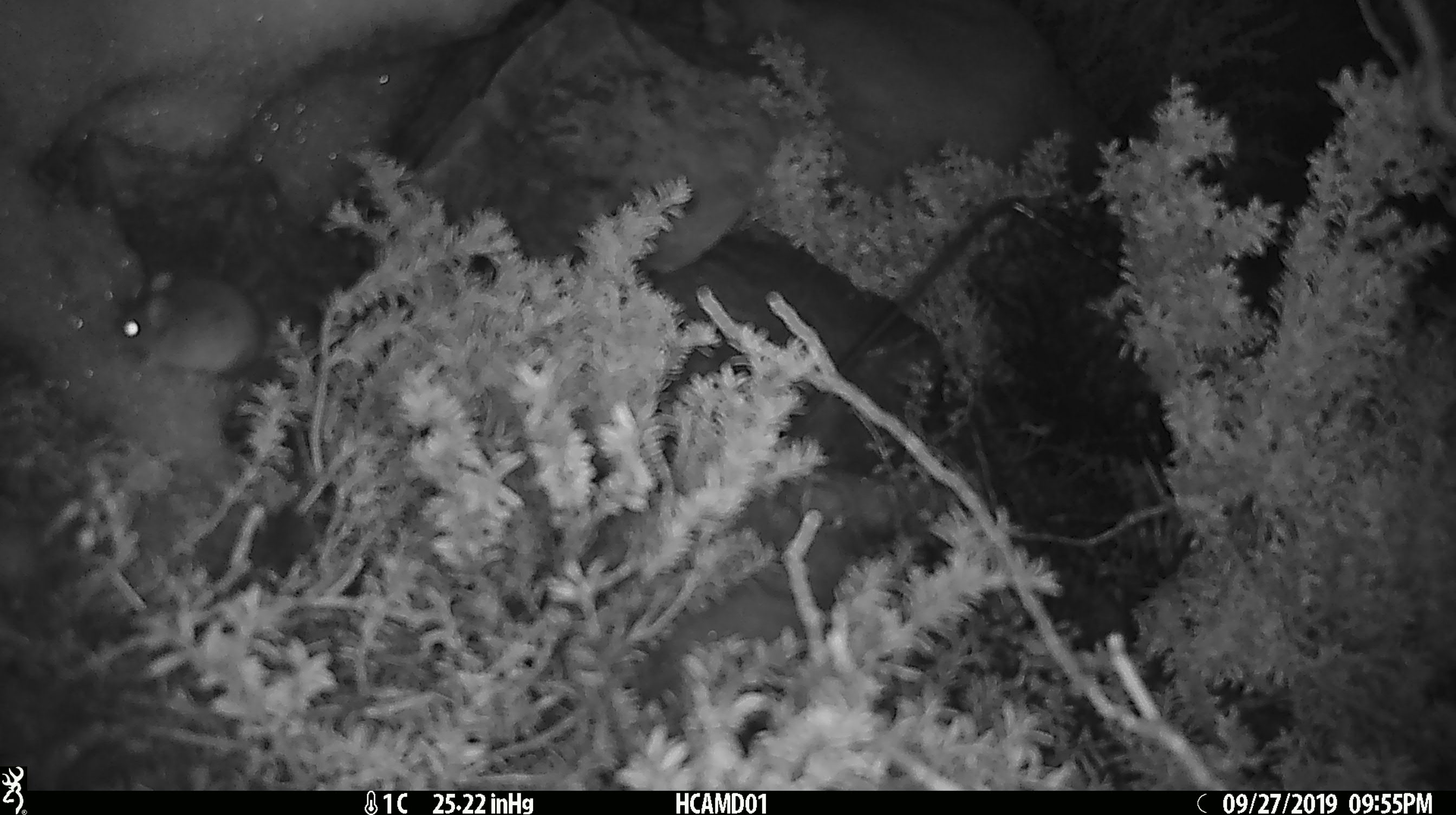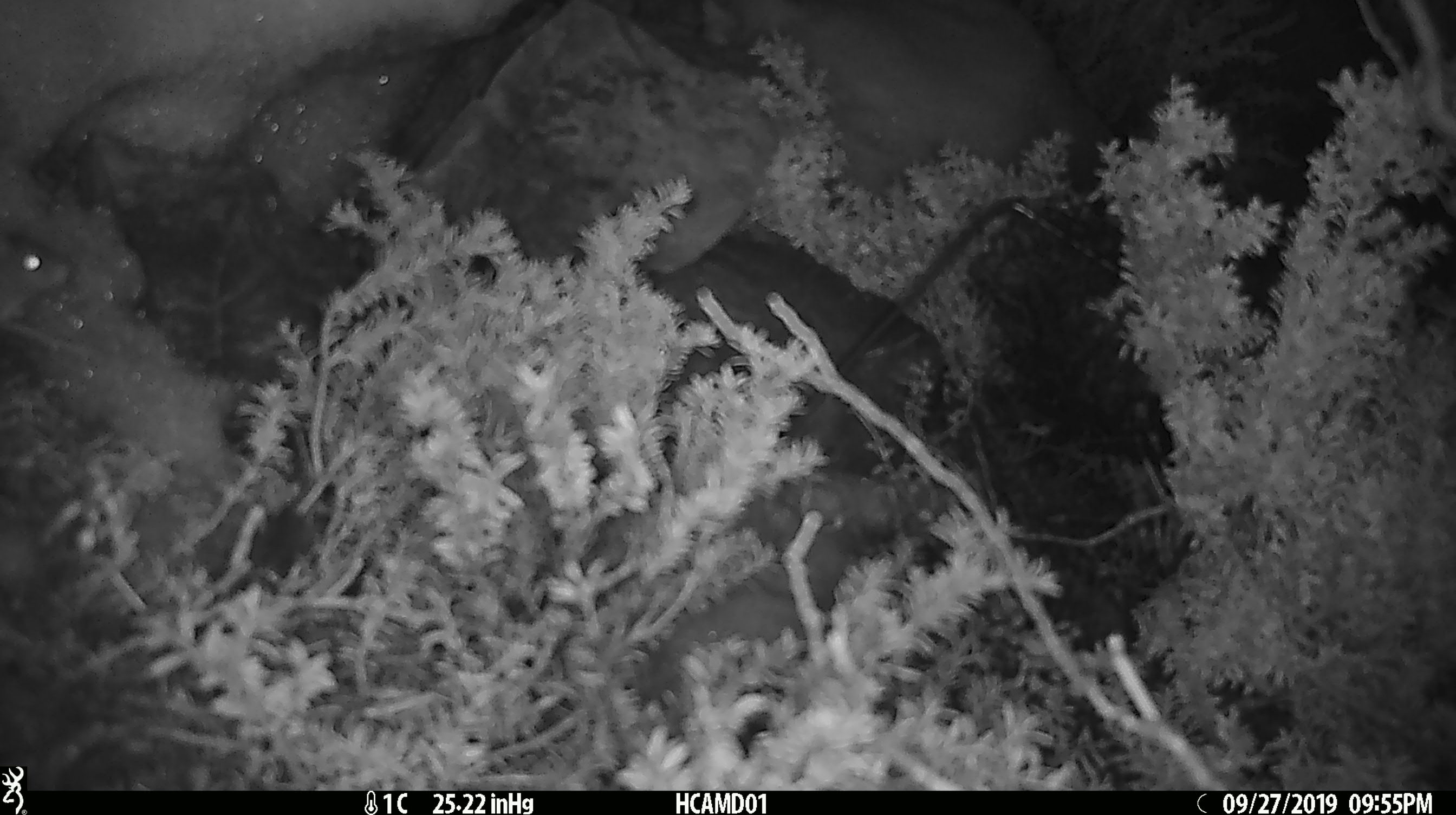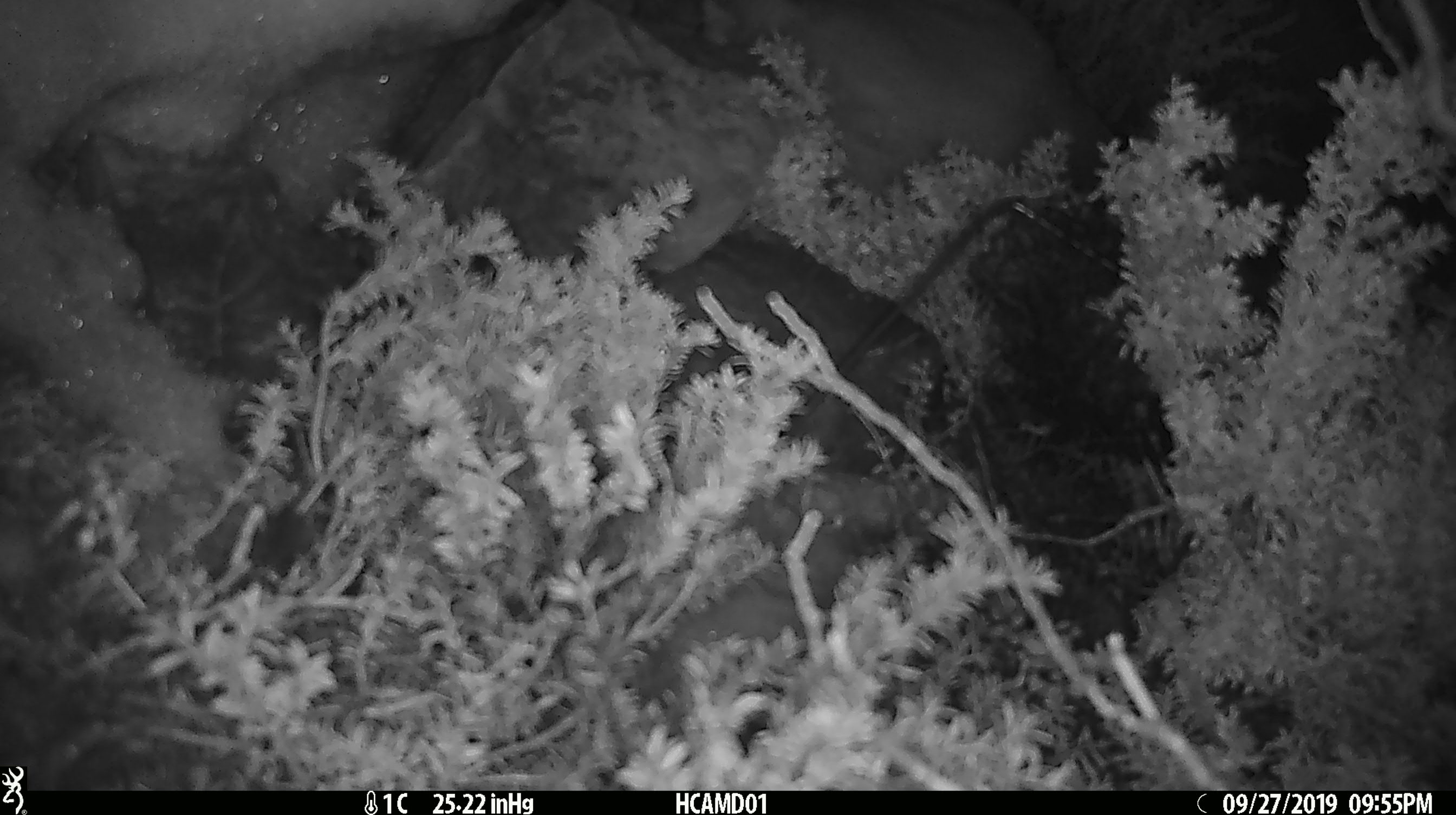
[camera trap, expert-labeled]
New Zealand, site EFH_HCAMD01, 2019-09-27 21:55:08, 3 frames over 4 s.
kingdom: Animalia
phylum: Chordata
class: Mammalia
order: Rodentia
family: Muridae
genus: Mus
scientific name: Mus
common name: mouse